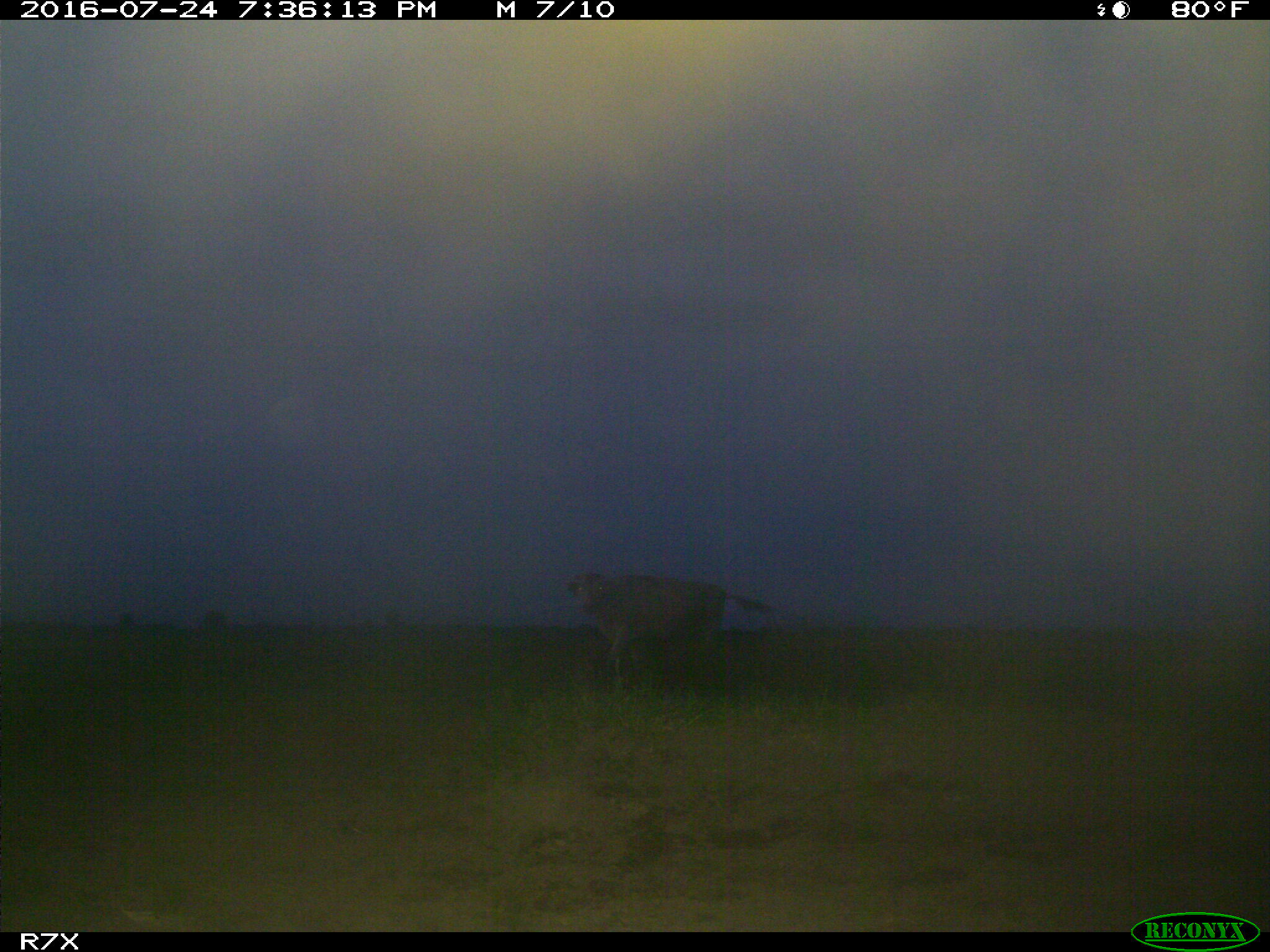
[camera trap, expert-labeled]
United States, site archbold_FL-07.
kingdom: Animalia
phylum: Chordata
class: Mammalia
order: Artiodactyla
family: Bovidae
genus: Bos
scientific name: Bos taurus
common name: domestic cow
Bos taurus (domestic cow).